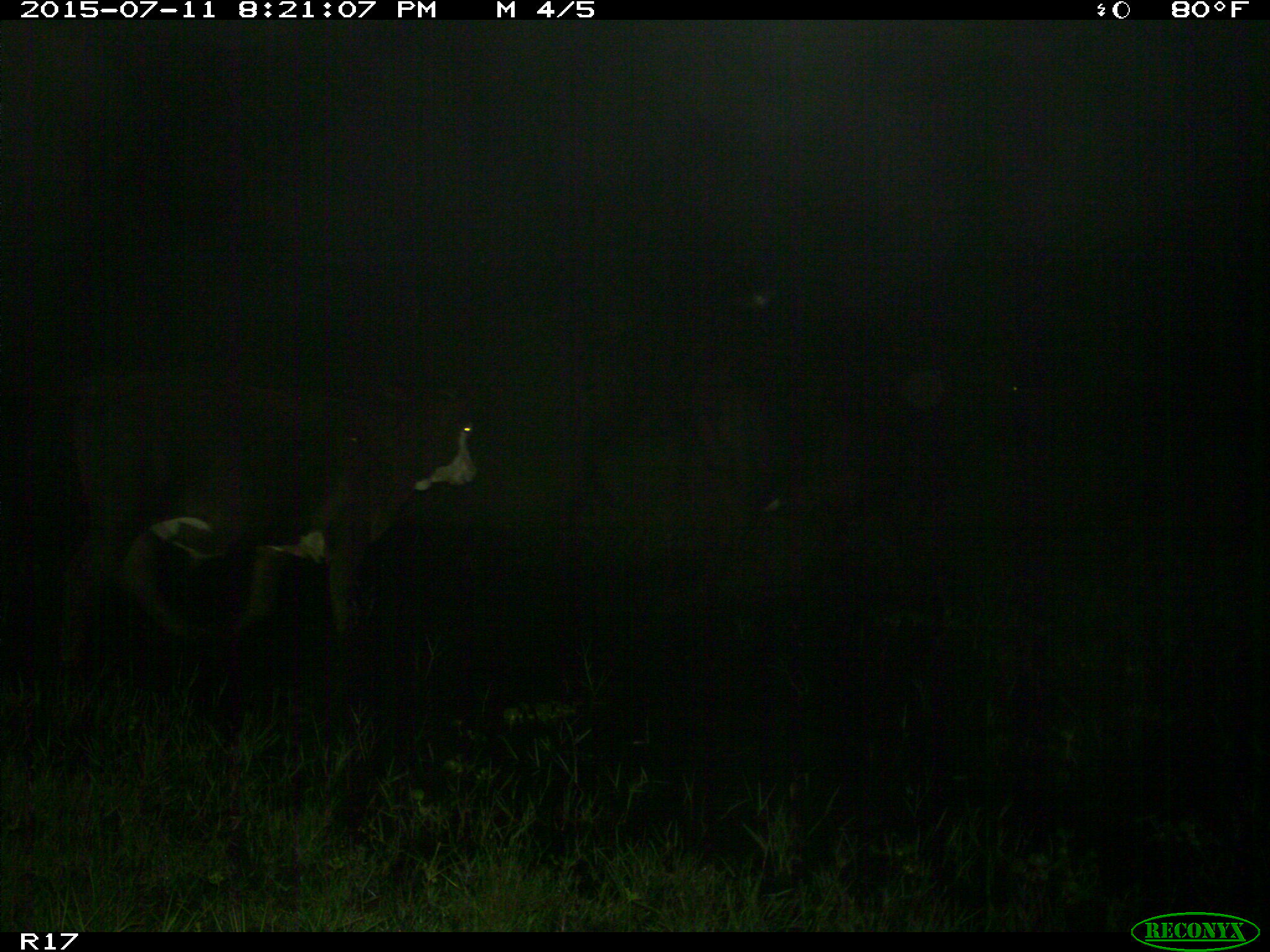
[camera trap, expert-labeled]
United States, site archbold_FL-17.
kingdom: Animalia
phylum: Chordata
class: Mammalia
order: Artiodactyla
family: Bovidae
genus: Bos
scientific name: Bos taurus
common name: domestic cow